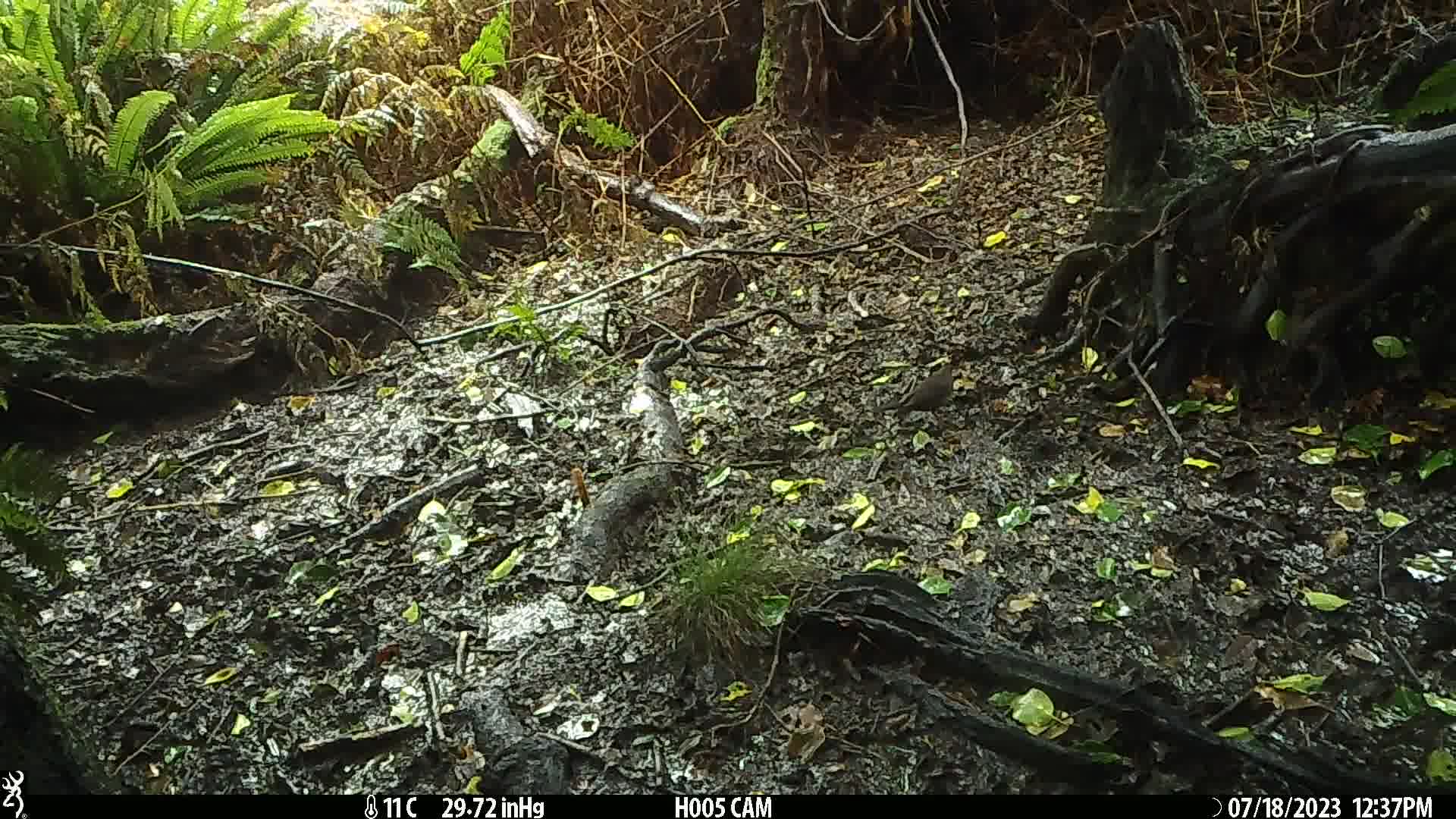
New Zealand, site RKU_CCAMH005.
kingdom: Animalia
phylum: Chordata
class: Aves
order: Passeriformes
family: Turdidae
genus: Turdus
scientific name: Turdus merula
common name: eurasian blackbird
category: blackbird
Blackbird (eurasian blackbird) (Turdus merula).